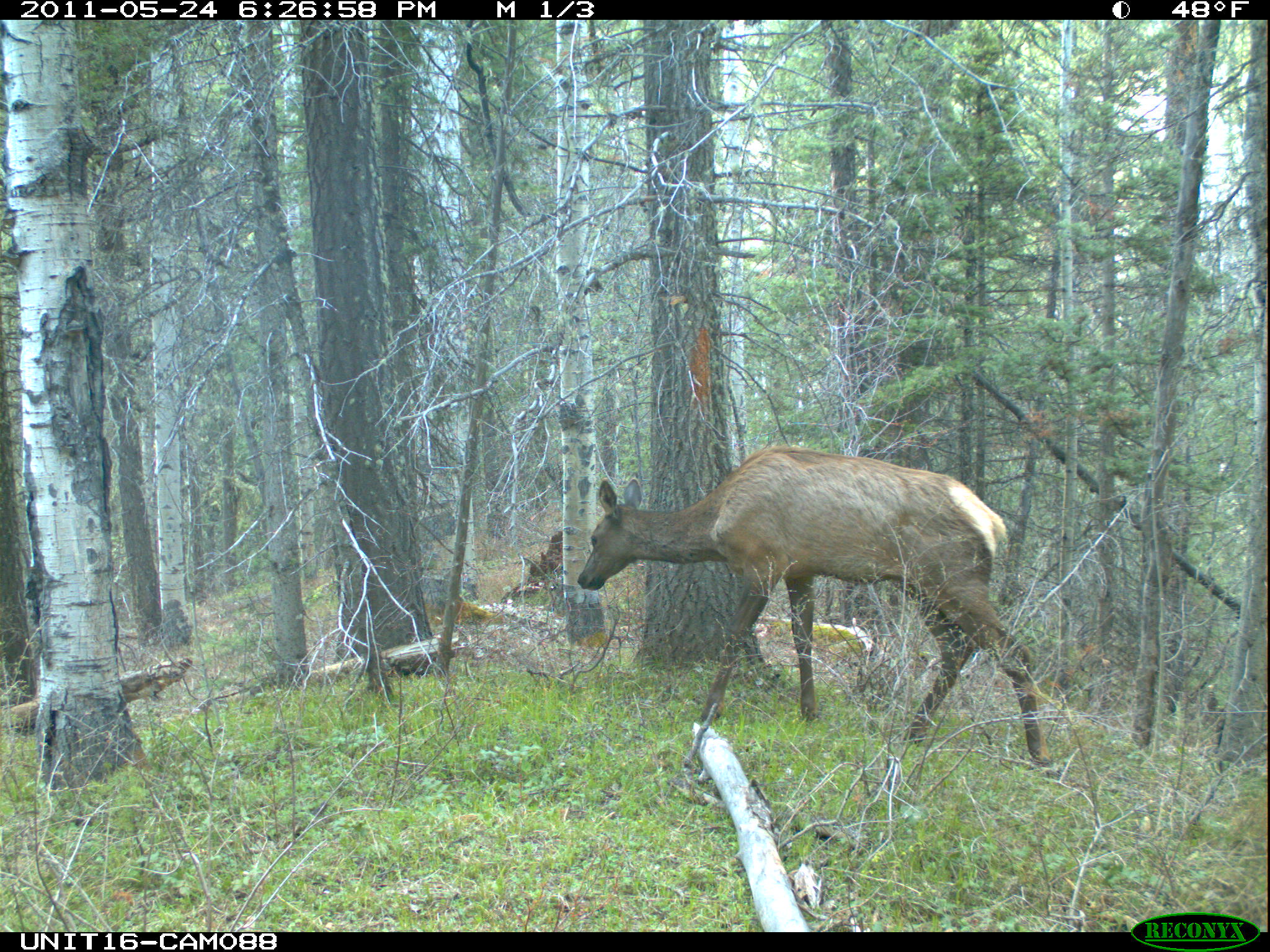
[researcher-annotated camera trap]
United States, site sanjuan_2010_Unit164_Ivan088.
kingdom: Animalia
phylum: Chordata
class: Mammalia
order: Artiodactyla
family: Cervidae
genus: Cervus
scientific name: Cervus elaphus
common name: red deer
Cervus elaphus (red deer).